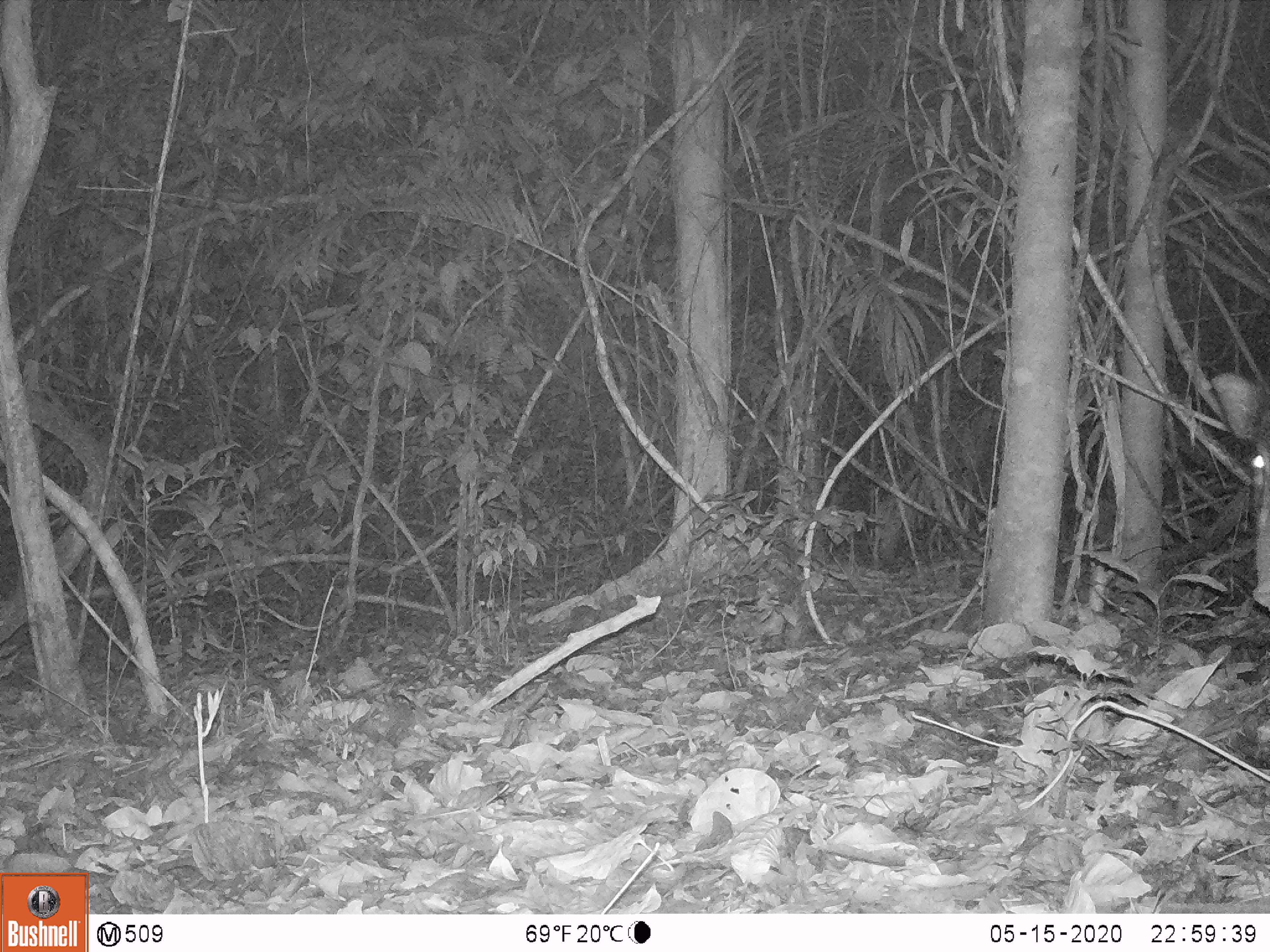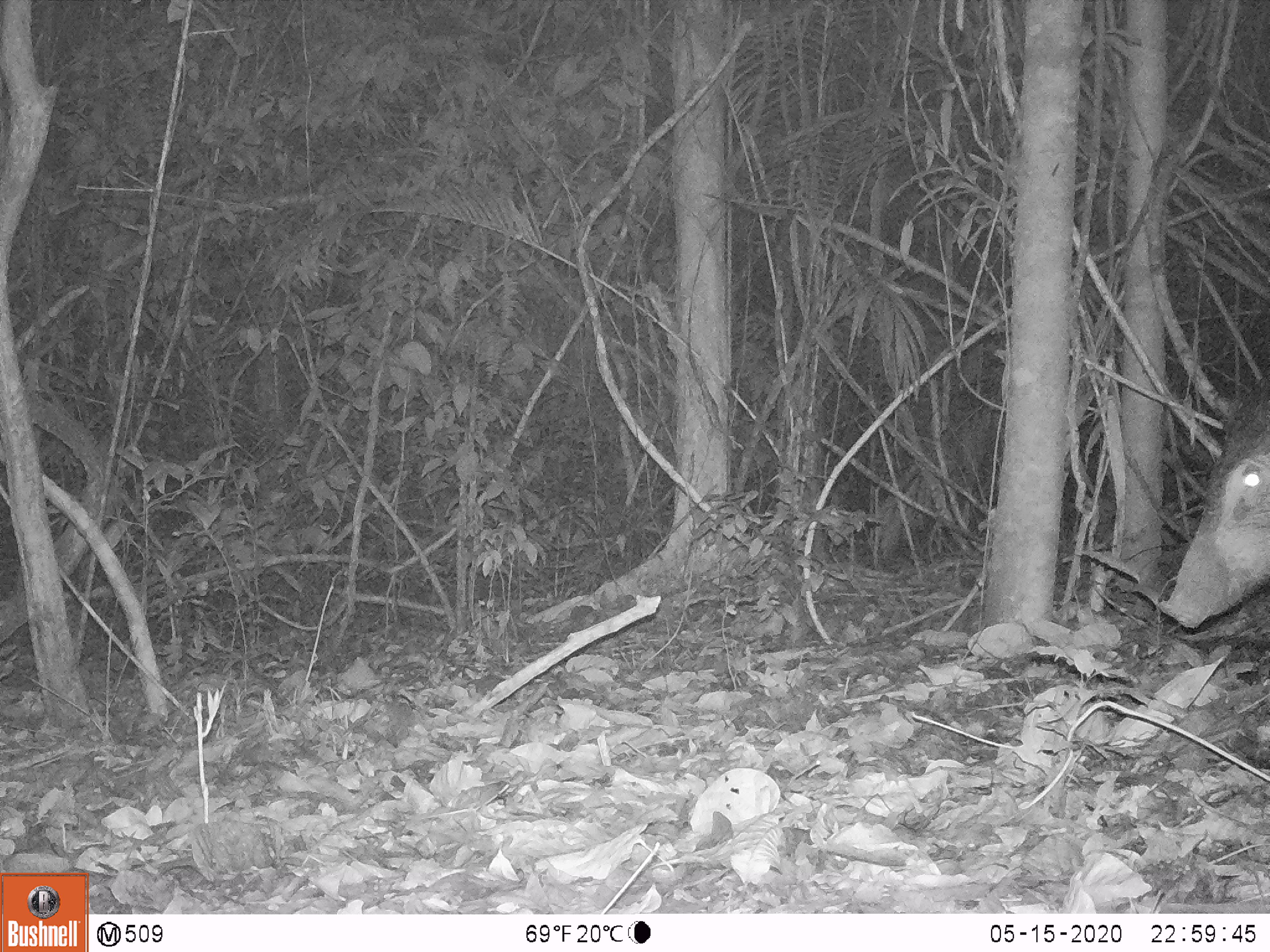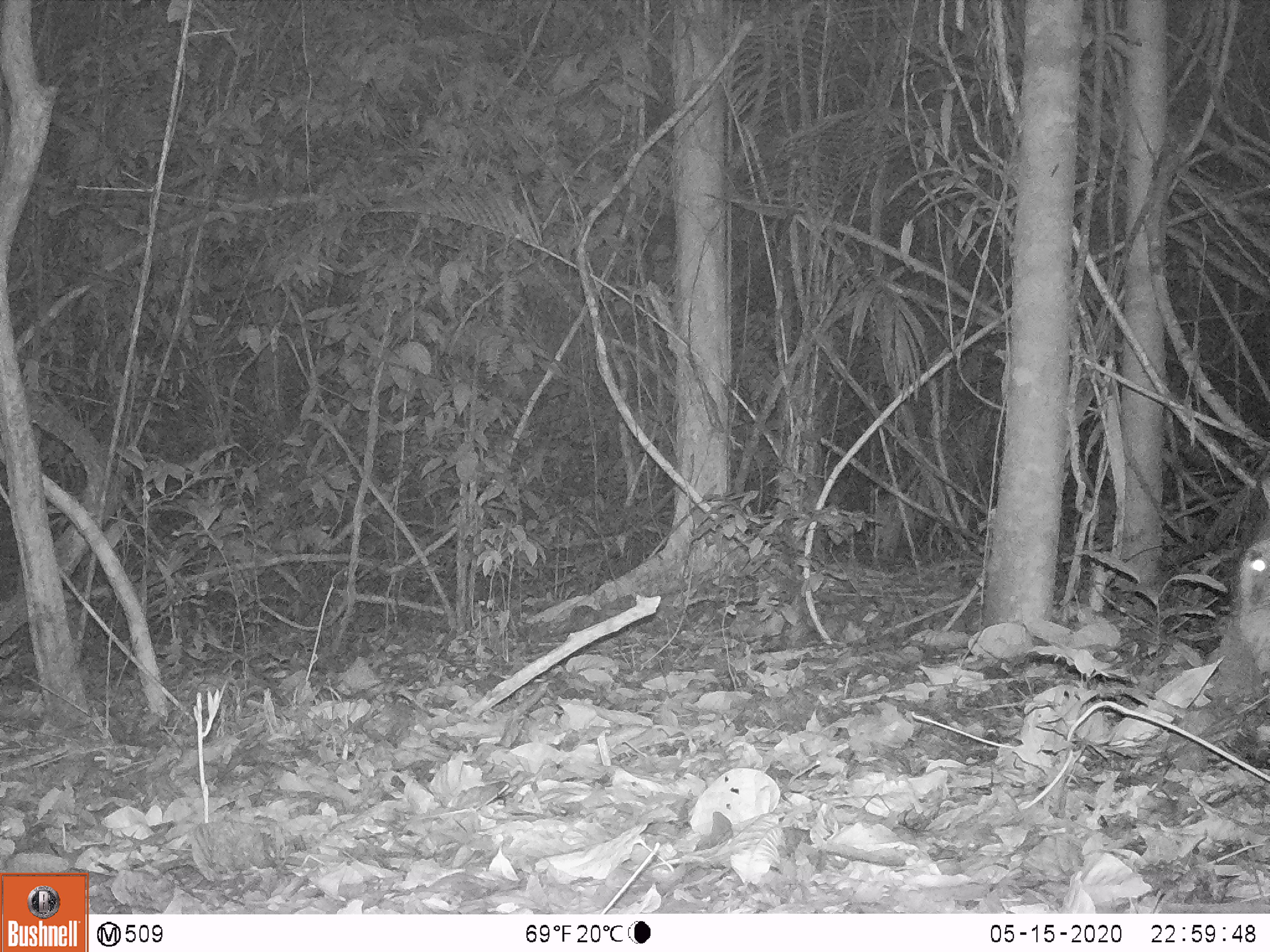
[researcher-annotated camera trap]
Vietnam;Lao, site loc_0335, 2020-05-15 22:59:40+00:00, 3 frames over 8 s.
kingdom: Animalia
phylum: Chordata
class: Mammalia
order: Artiodactyla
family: Suidae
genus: Sus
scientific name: Sus scrofa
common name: eurasian wild pig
Eurasian wild pig (Sus scrofa). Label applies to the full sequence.